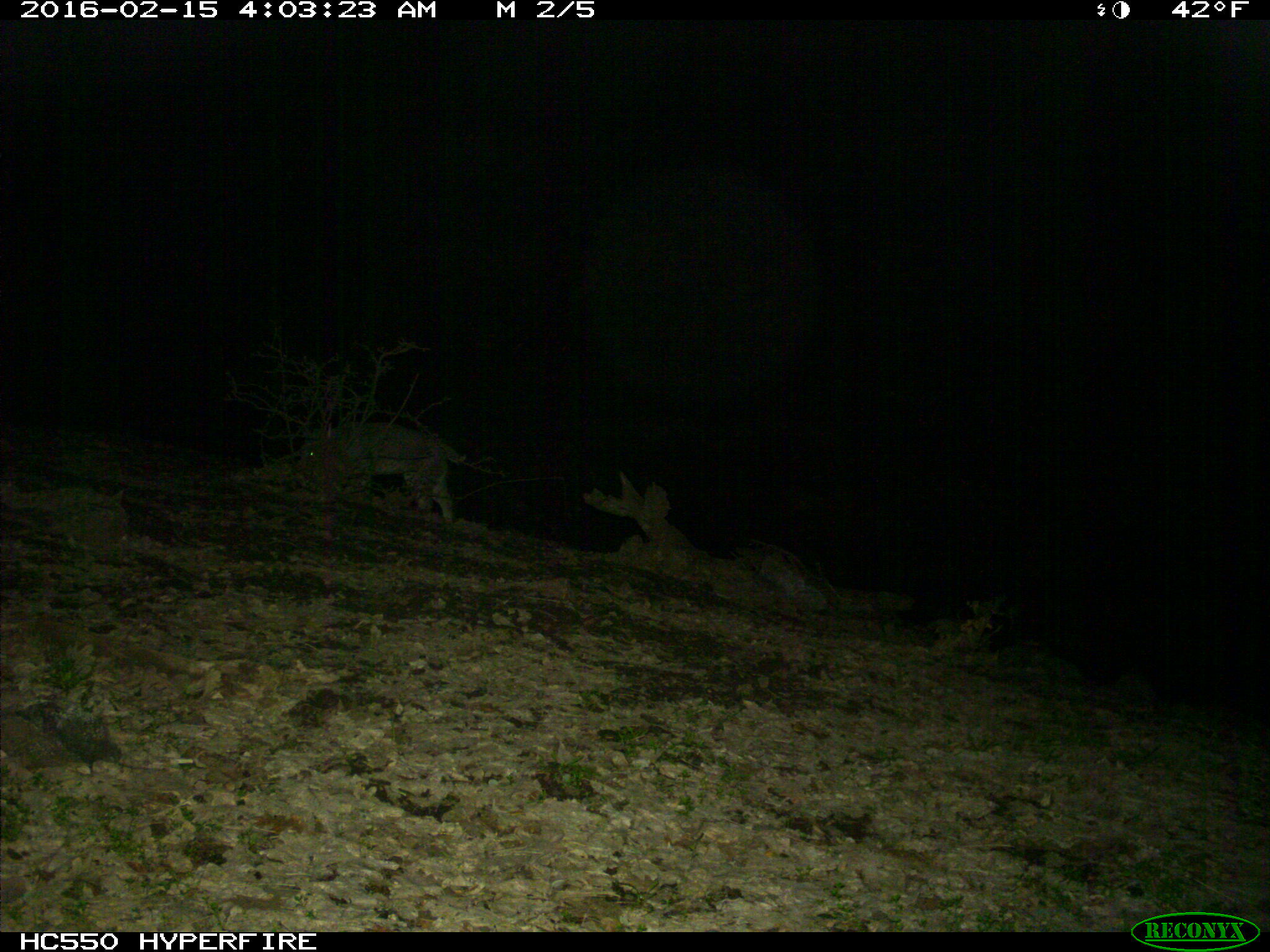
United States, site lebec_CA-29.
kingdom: Animalia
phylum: Chordata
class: Mammalia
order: Carnivora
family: Felidae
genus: Lynx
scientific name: Lynx rufus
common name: bobcat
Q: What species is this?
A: Lynx rufus (bobcat).